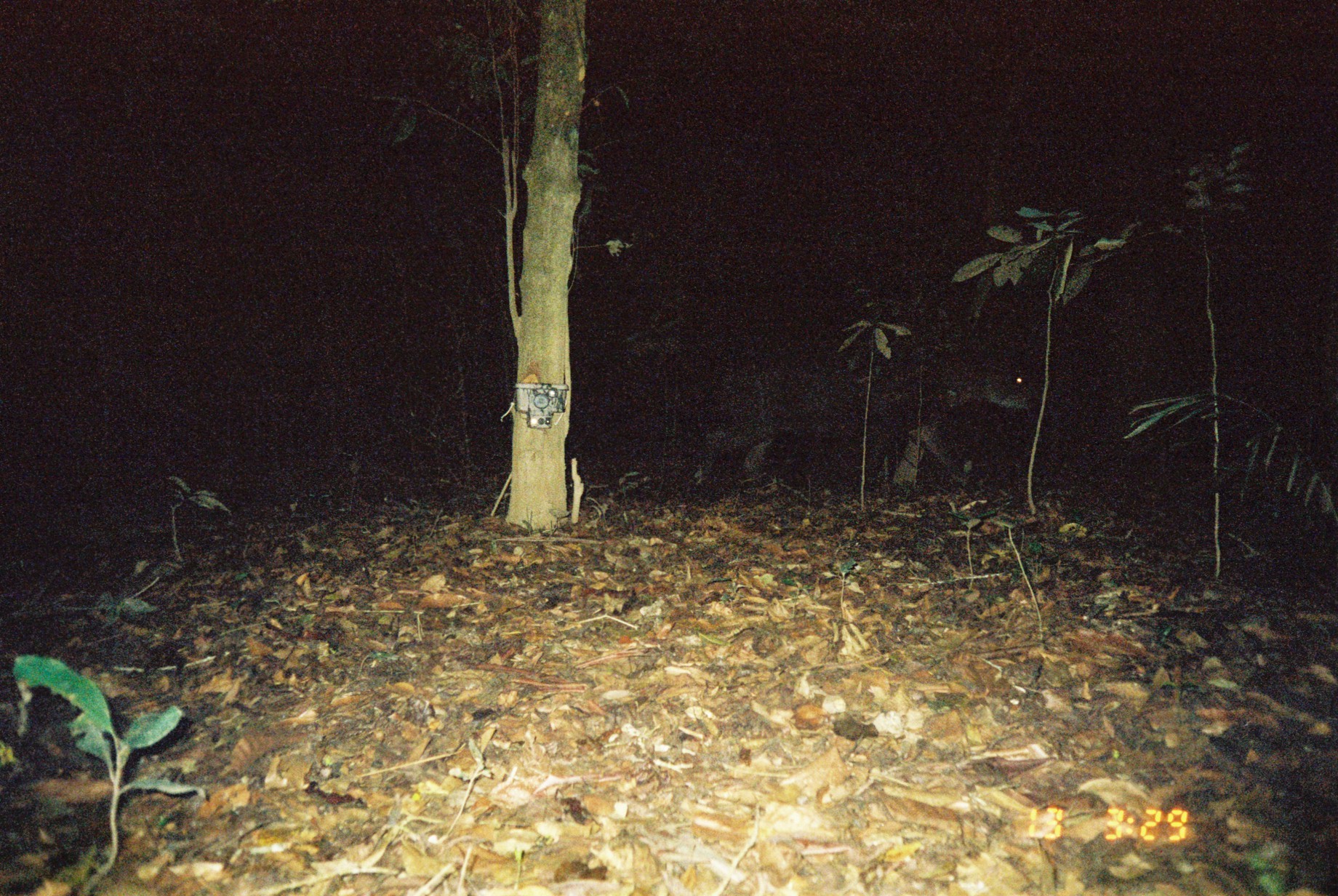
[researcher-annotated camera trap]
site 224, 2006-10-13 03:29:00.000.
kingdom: Animalia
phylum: Chordata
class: Mammalia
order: Perissodactyla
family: Tapiridae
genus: Tapirus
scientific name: Tapirus terrestris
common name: south american tapir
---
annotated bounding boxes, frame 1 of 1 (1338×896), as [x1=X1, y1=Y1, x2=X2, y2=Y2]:
tapirus terrestris: [x1=687, y1=349, x2=1039, y2=489]